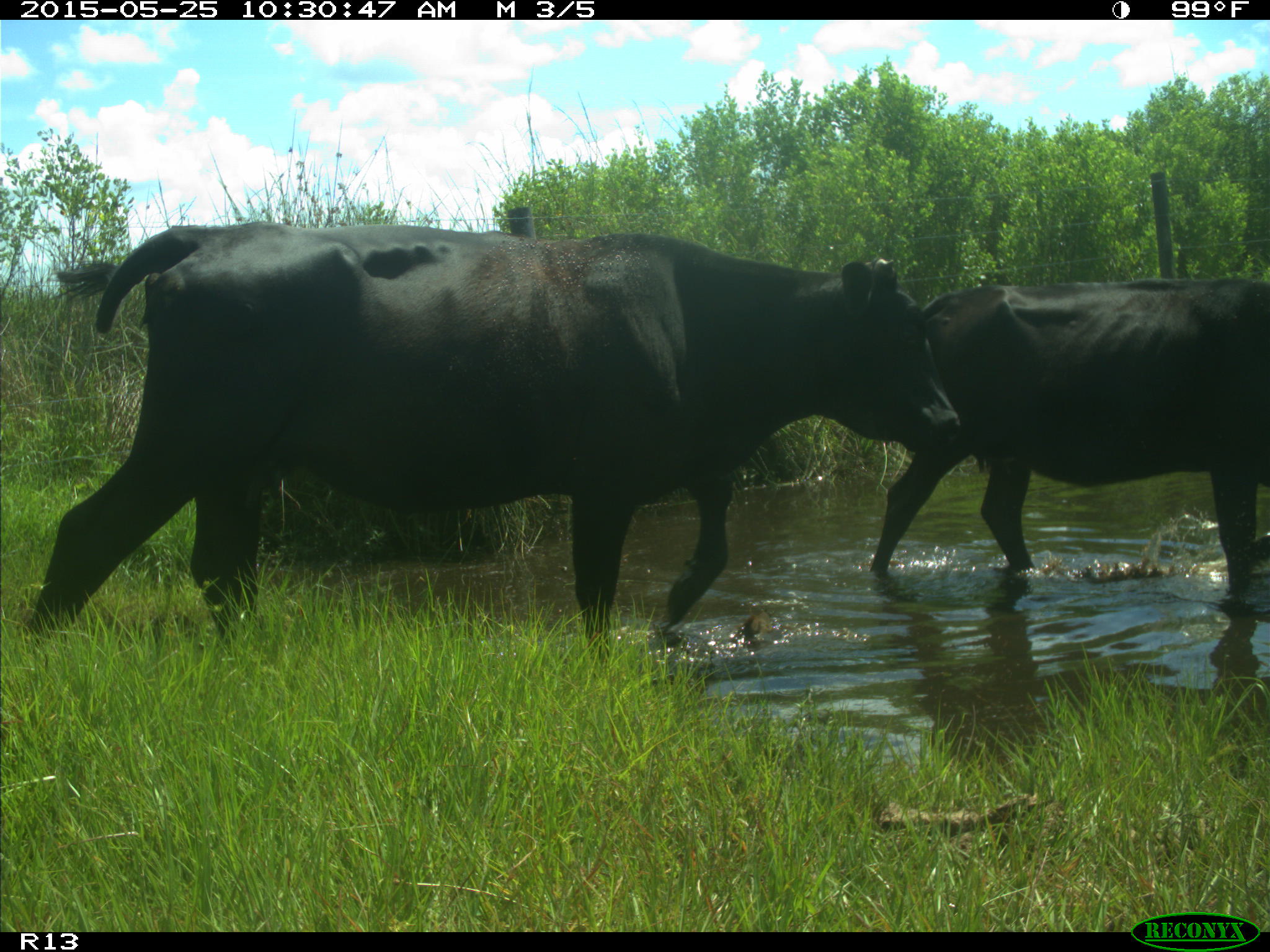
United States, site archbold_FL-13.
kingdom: Animalia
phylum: Chordata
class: Mammalia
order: Artiodactyla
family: Bovidae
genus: Bos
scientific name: Bos taurus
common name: domestic cow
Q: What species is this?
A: Bos taurus (domestic cow).